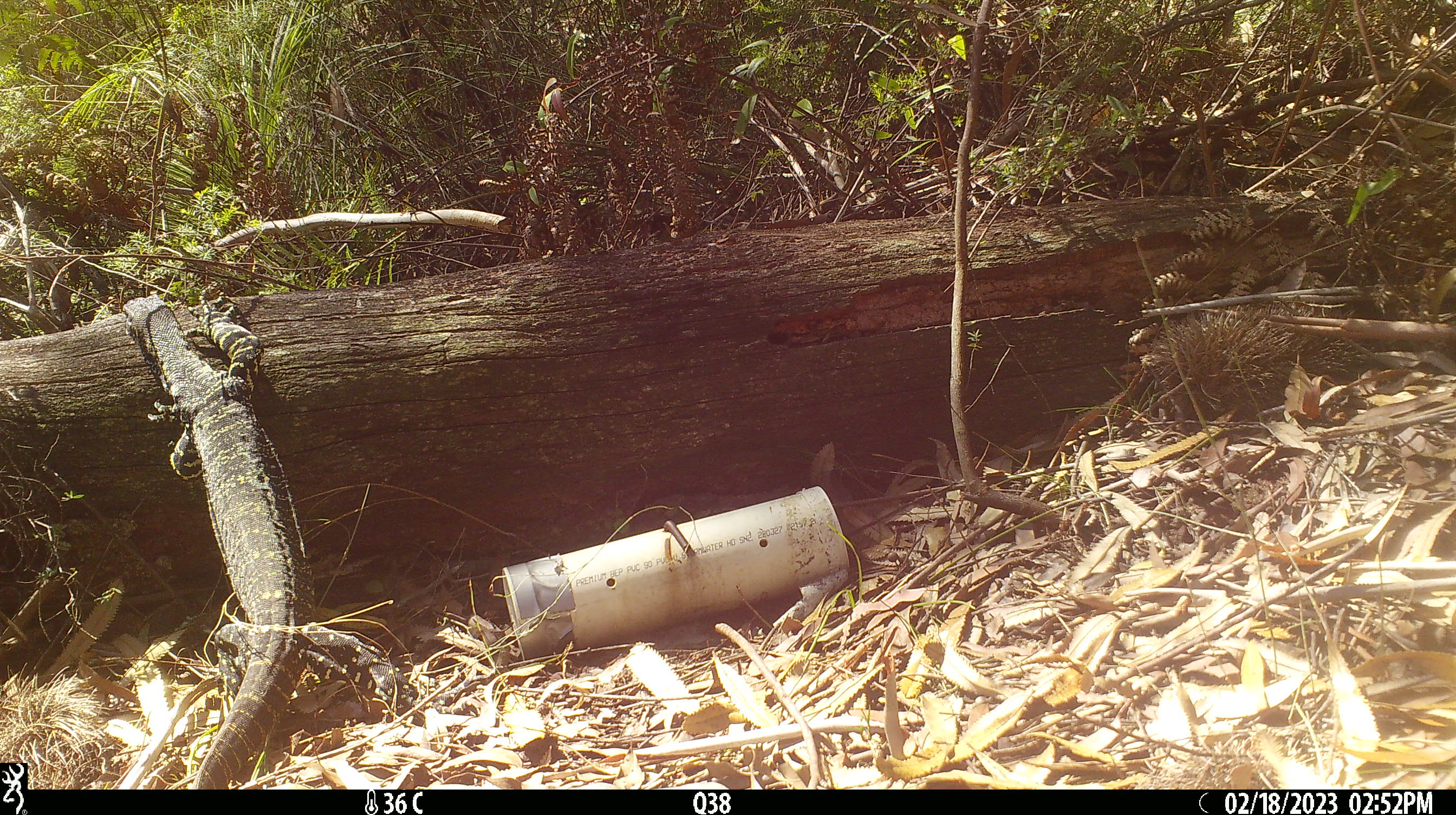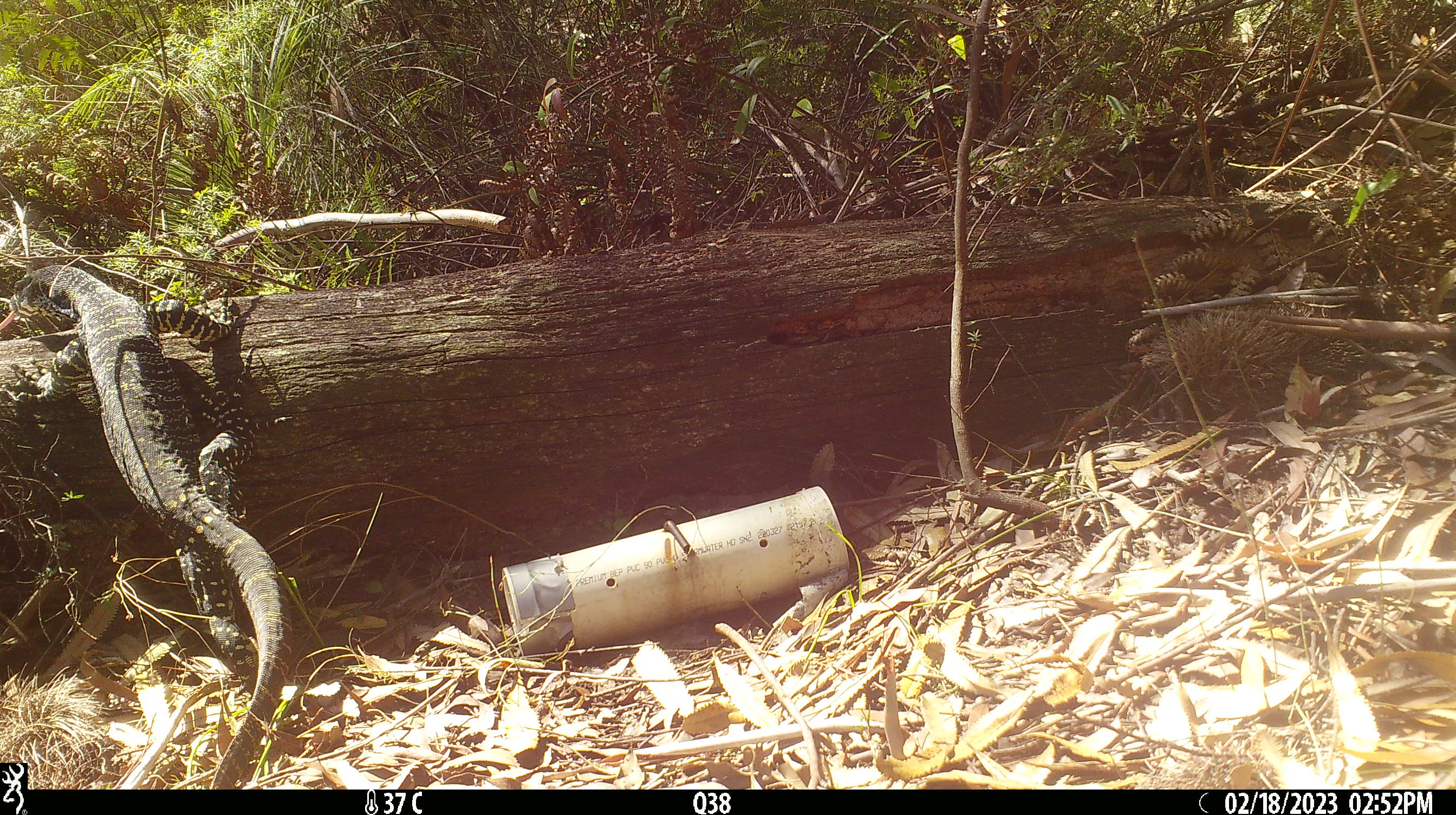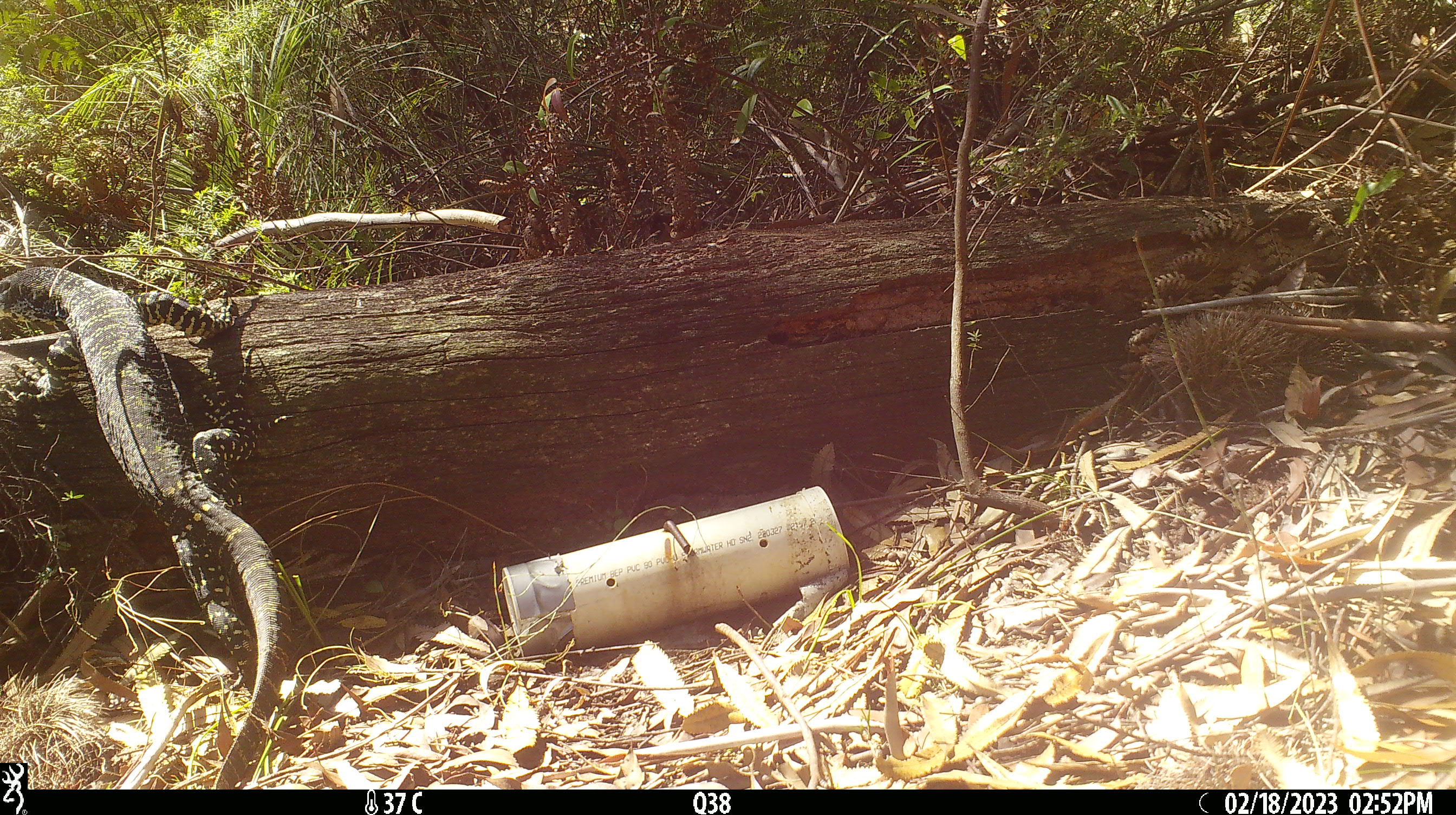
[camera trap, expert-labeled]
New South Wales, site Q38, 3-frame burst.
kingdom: Animalia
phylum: Chordata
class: Reptilia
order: Squamata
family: Varanidae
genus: Varanus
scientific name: Varanus varius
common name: lace monitor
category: goanna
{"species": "goanna (lace monitor) (Varanus varius)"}